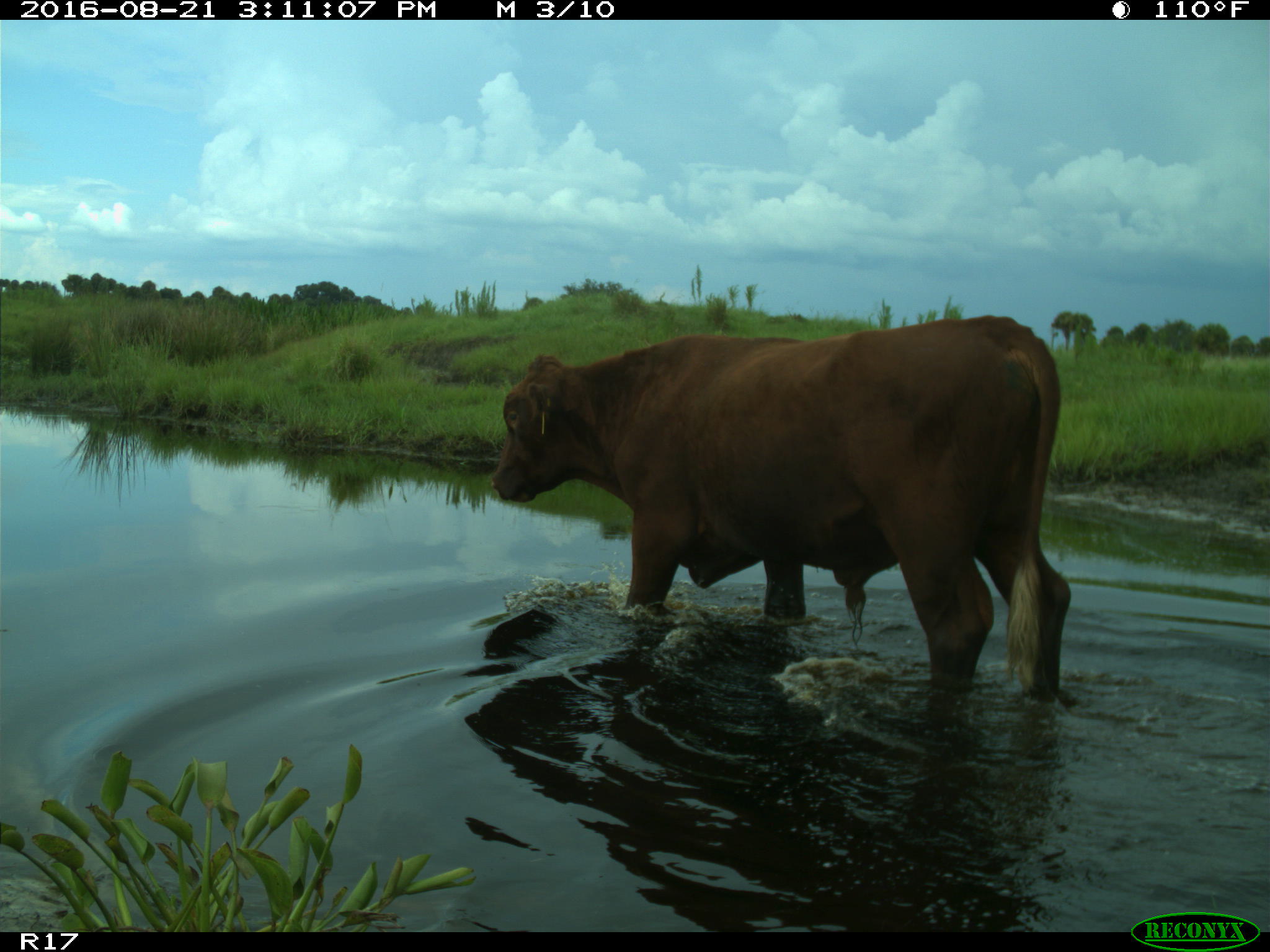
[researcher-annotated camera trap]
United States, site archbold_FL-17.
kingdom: Animalia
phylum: Chordata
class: Mammalia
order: Artiodactyla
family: Bovidae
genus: Bos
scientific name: Bos taurus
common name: domestic cow